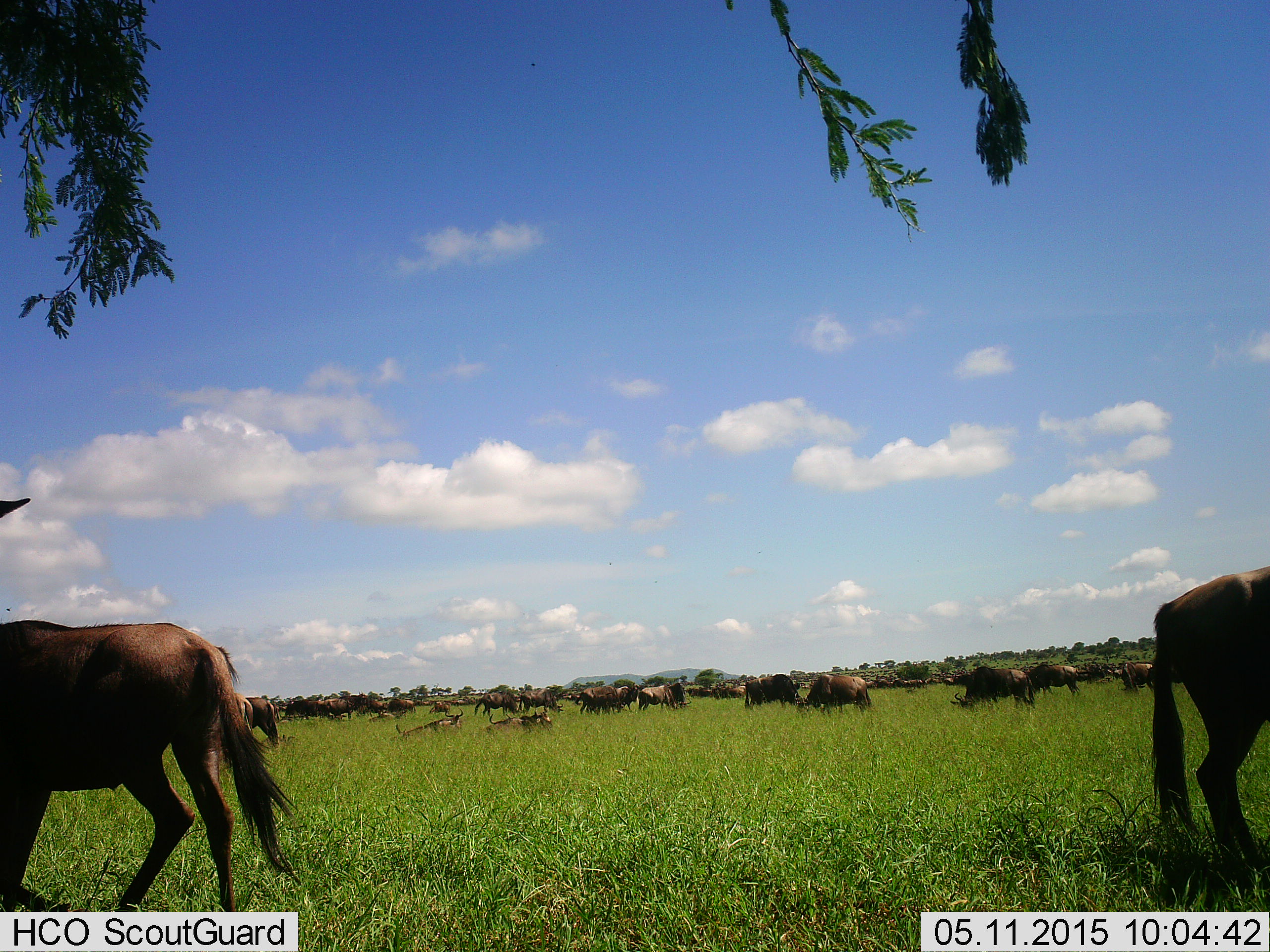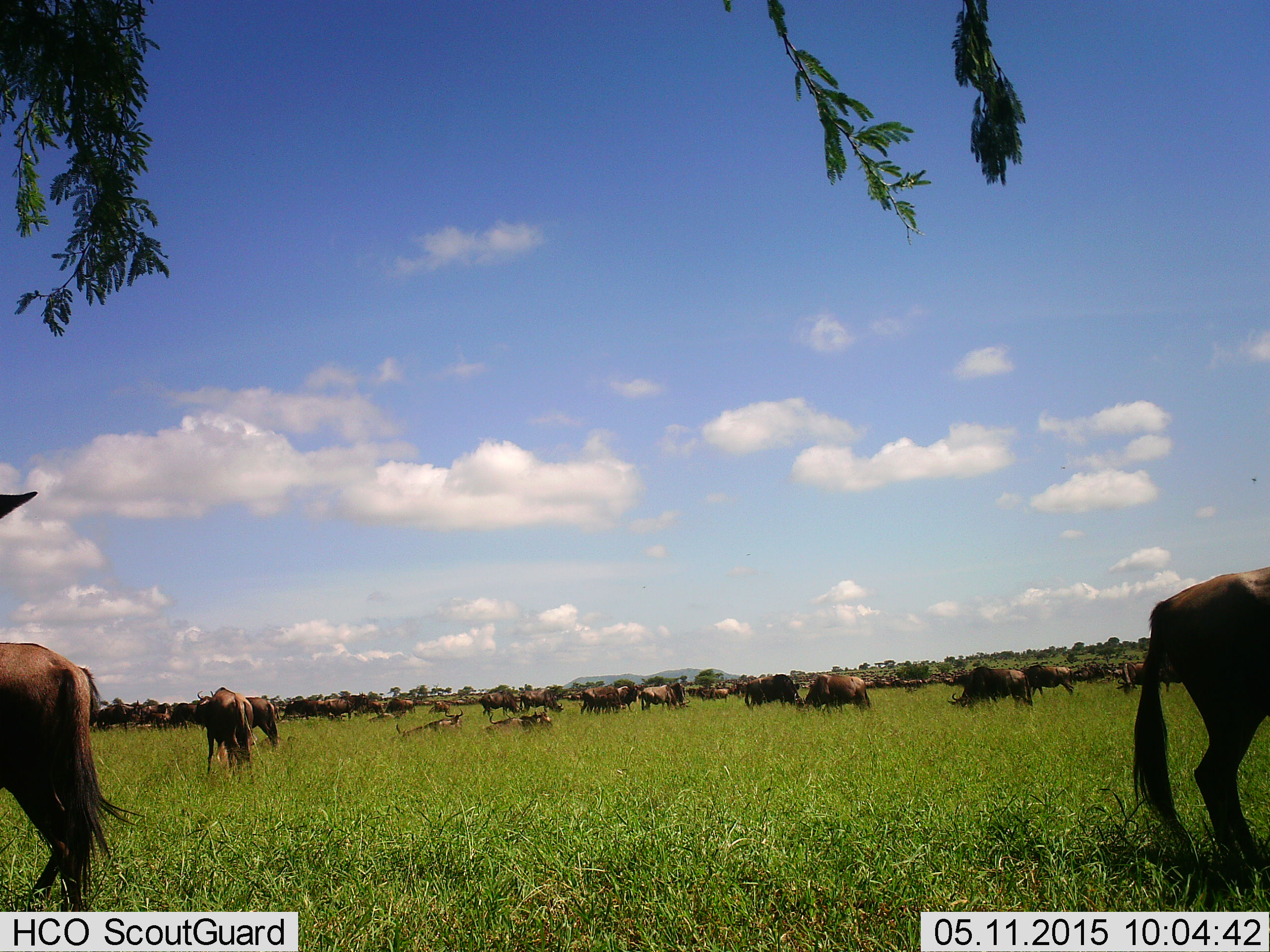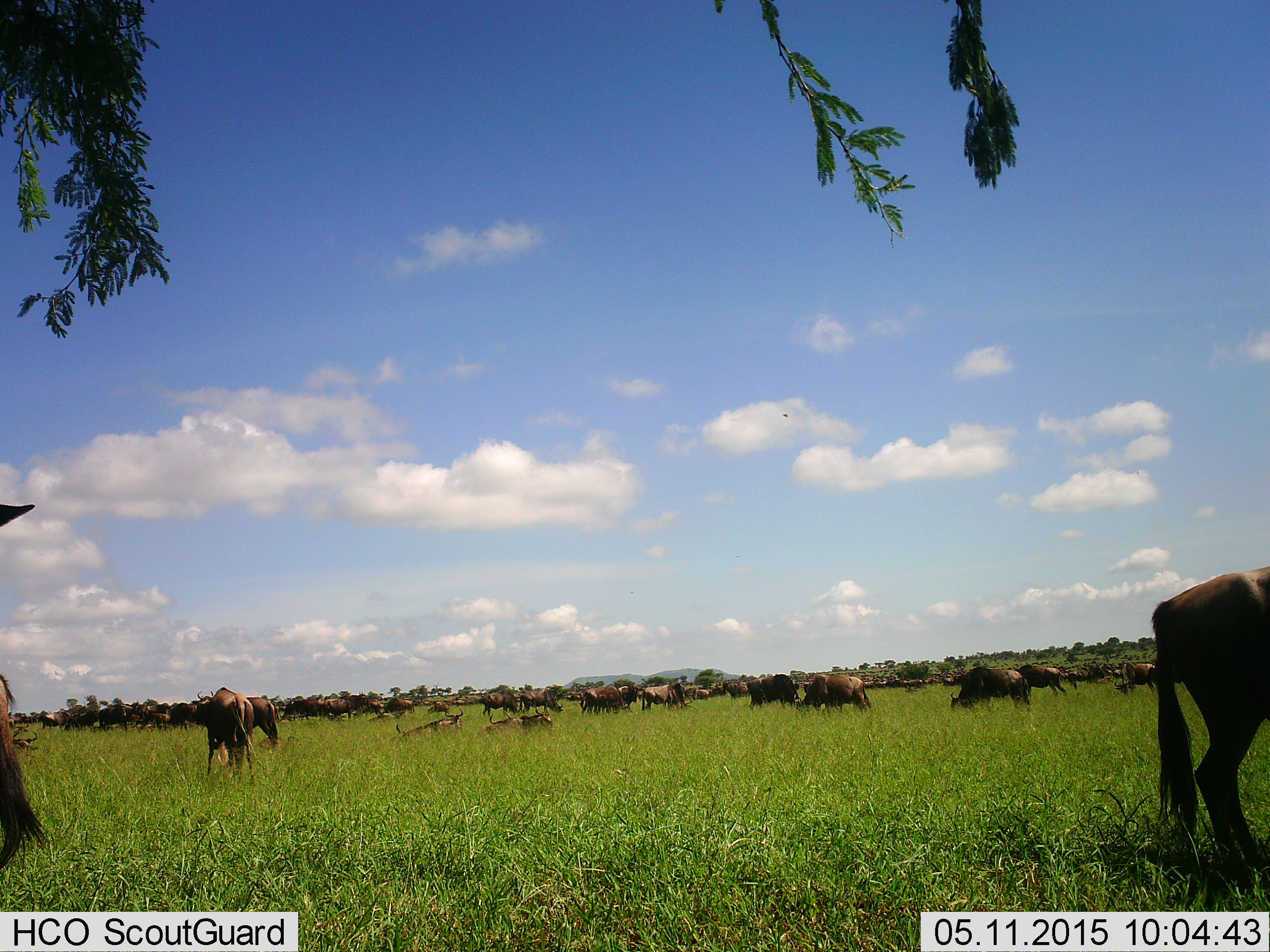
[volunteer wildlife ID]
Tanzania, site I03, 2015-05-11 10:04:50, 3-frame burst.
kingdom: Animalia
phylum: Chordata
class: Mammalia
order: Artiodactyla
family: Bovidae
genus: Connochaetes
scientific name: Connochaetes taurinus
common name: blue wildebeest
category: wildebeest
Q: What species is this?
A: Wildebeest (blue wildebeest) (Connochaetes taurinus).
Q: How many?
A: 51+.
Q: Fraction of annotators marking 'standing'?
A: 70%.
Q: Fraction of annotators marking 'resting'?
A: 30%.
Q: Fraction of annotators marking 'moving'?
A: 60%.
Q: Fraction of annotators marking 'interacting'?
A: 10%.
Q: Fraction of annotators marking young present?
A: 0%.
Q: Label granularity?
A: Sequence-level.